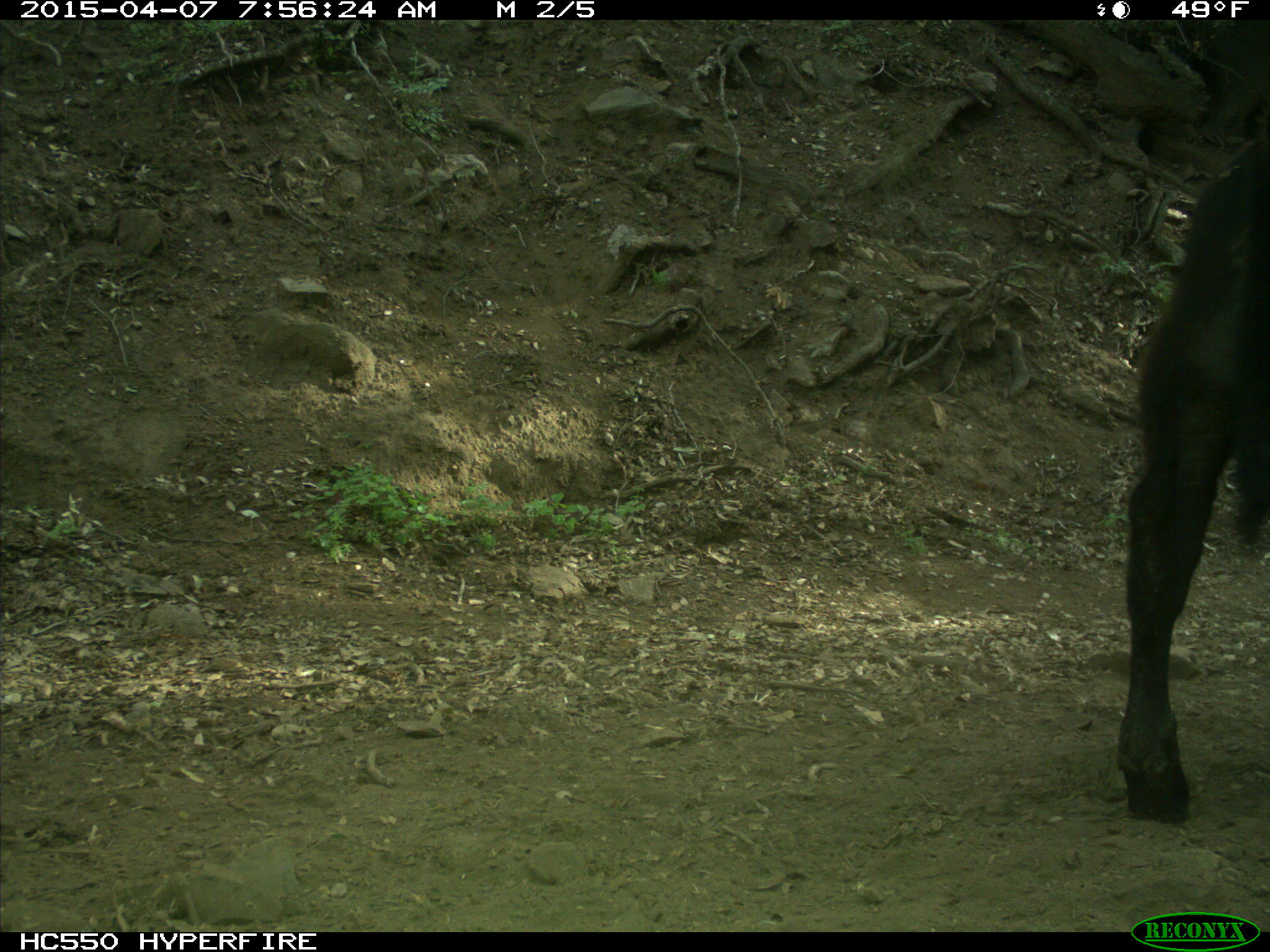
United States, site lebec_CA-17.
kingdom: Animalia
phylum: Chordata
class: Mammalia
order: Artiodactyla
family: Bovidae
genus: Bos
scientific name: Bos taurus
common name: domestic cow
Bos taurus (domestic cow).